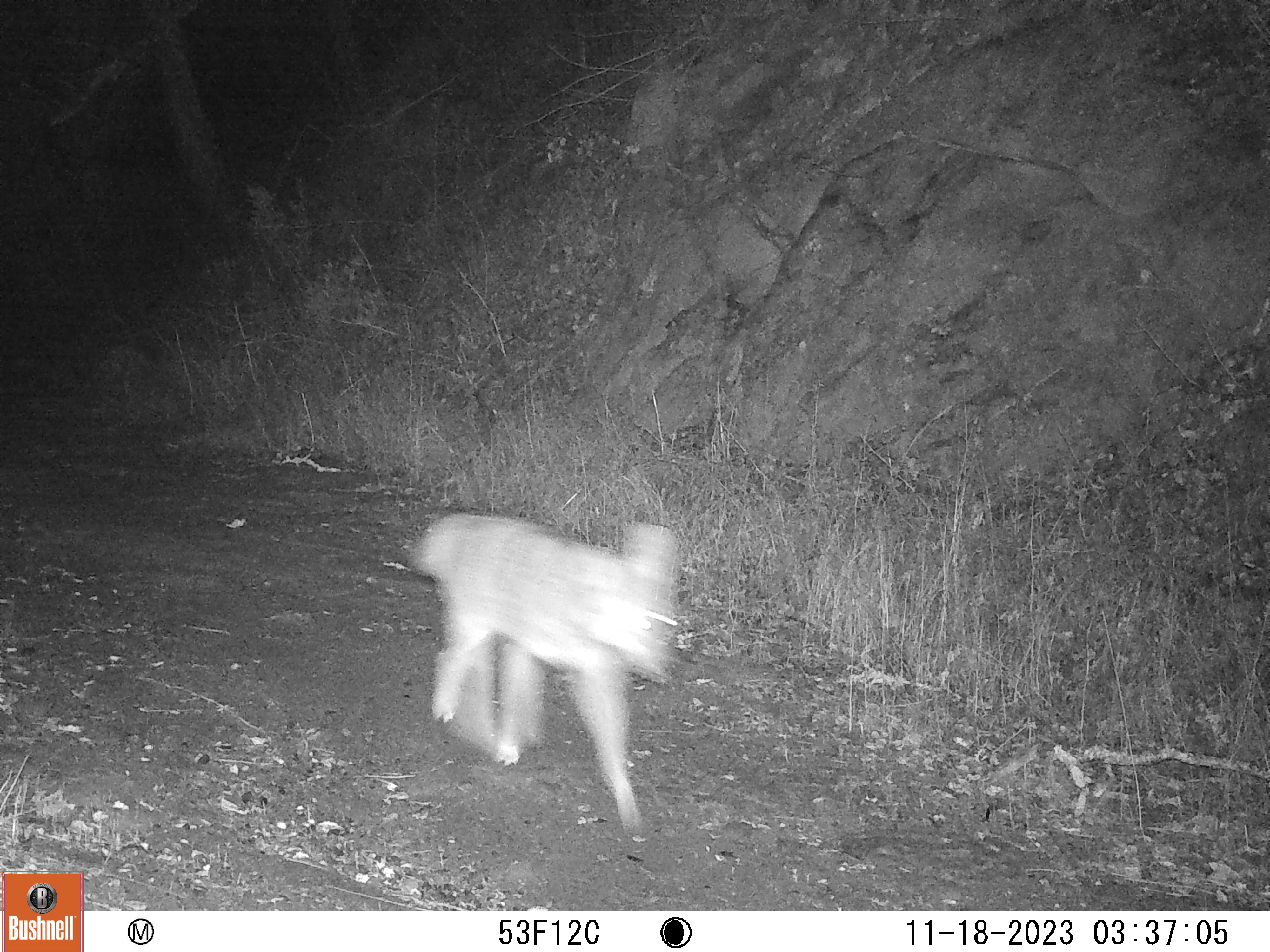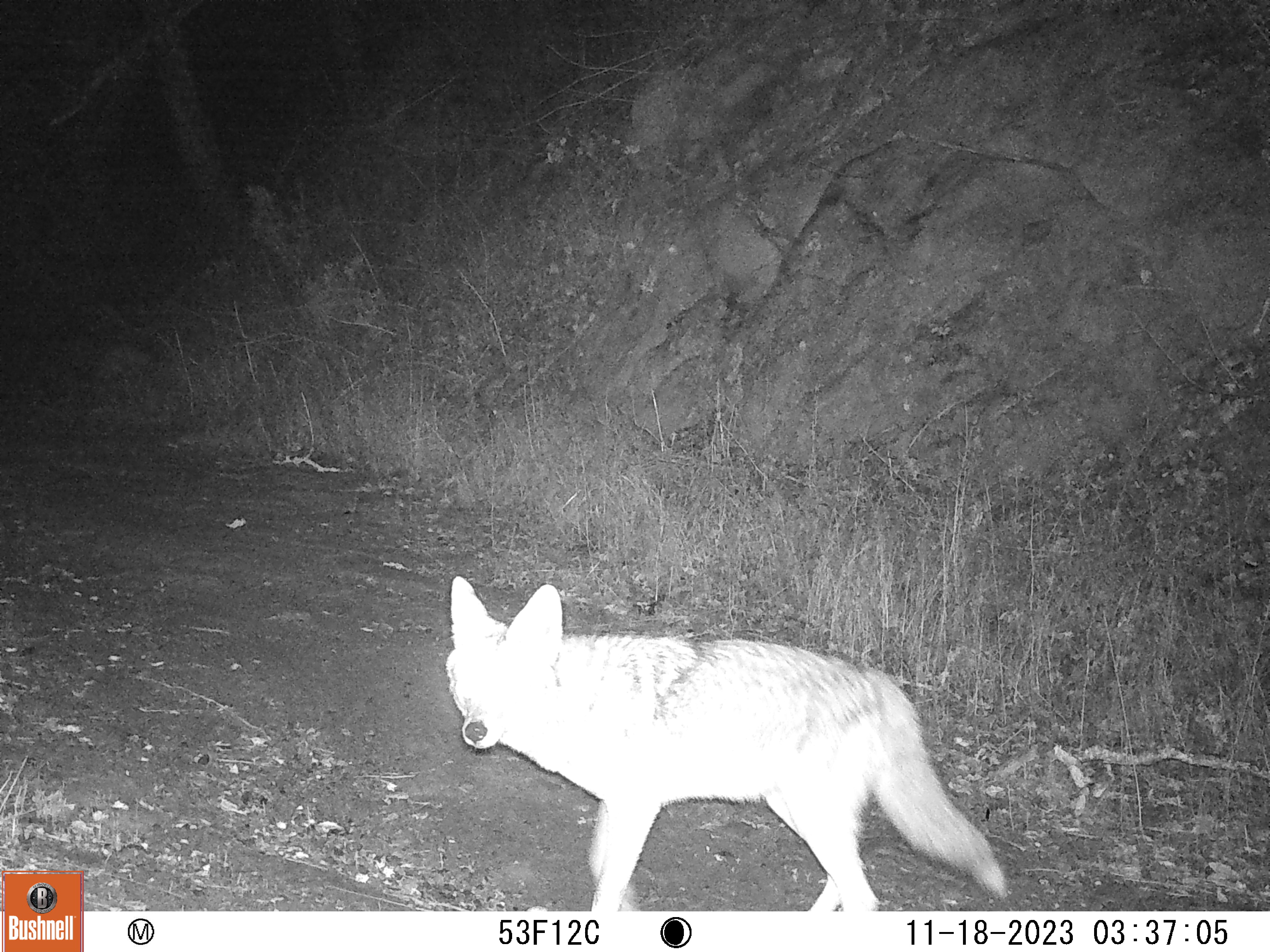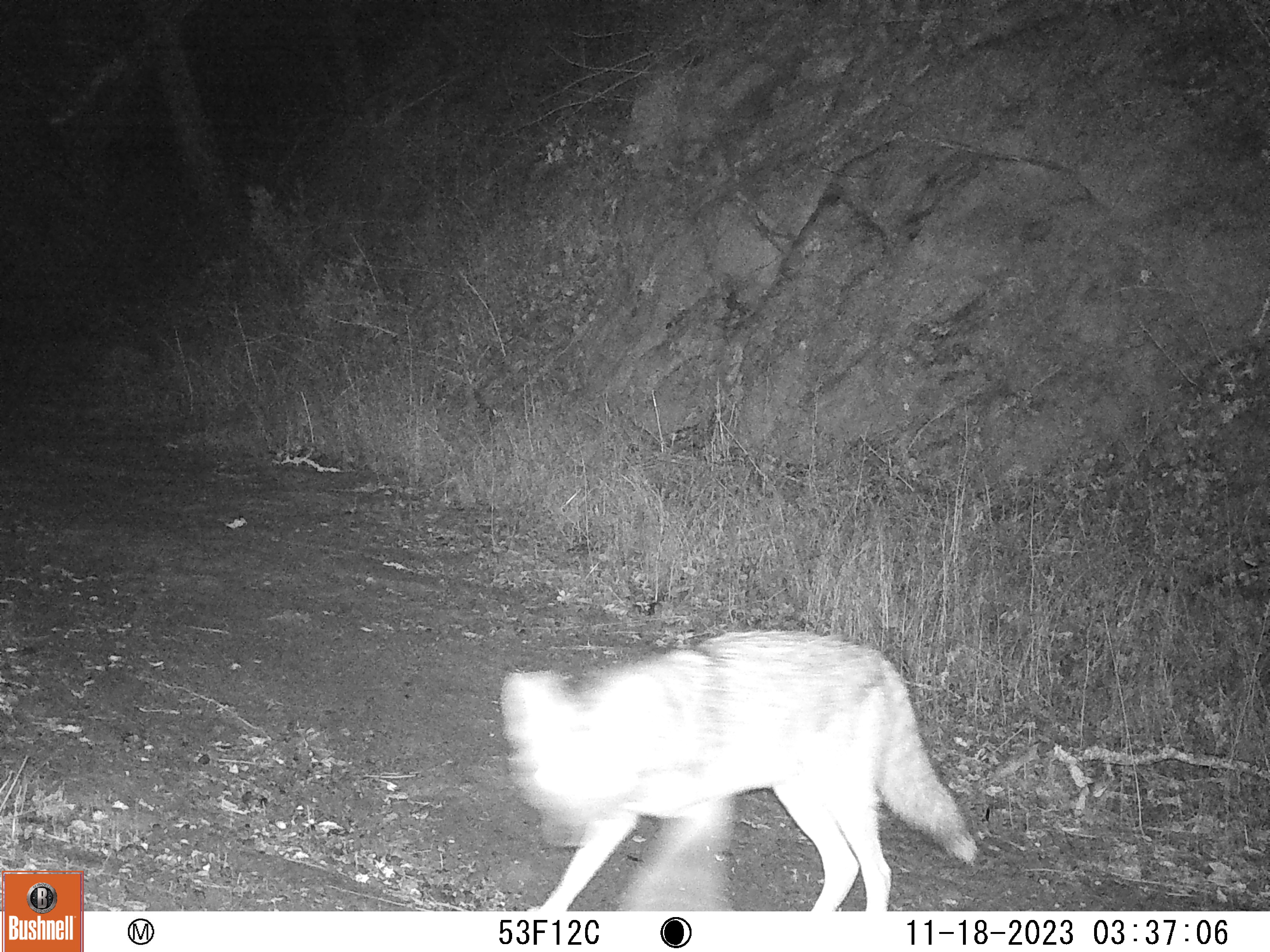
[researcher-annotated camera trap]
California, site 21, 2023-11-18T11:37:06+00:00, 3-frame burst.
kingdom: Animalia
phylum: Chordata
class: Mammalia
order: Carnivora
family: Canidae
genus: Canis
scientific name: Canis latrans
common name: coyote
Coyote (Canis latrans).